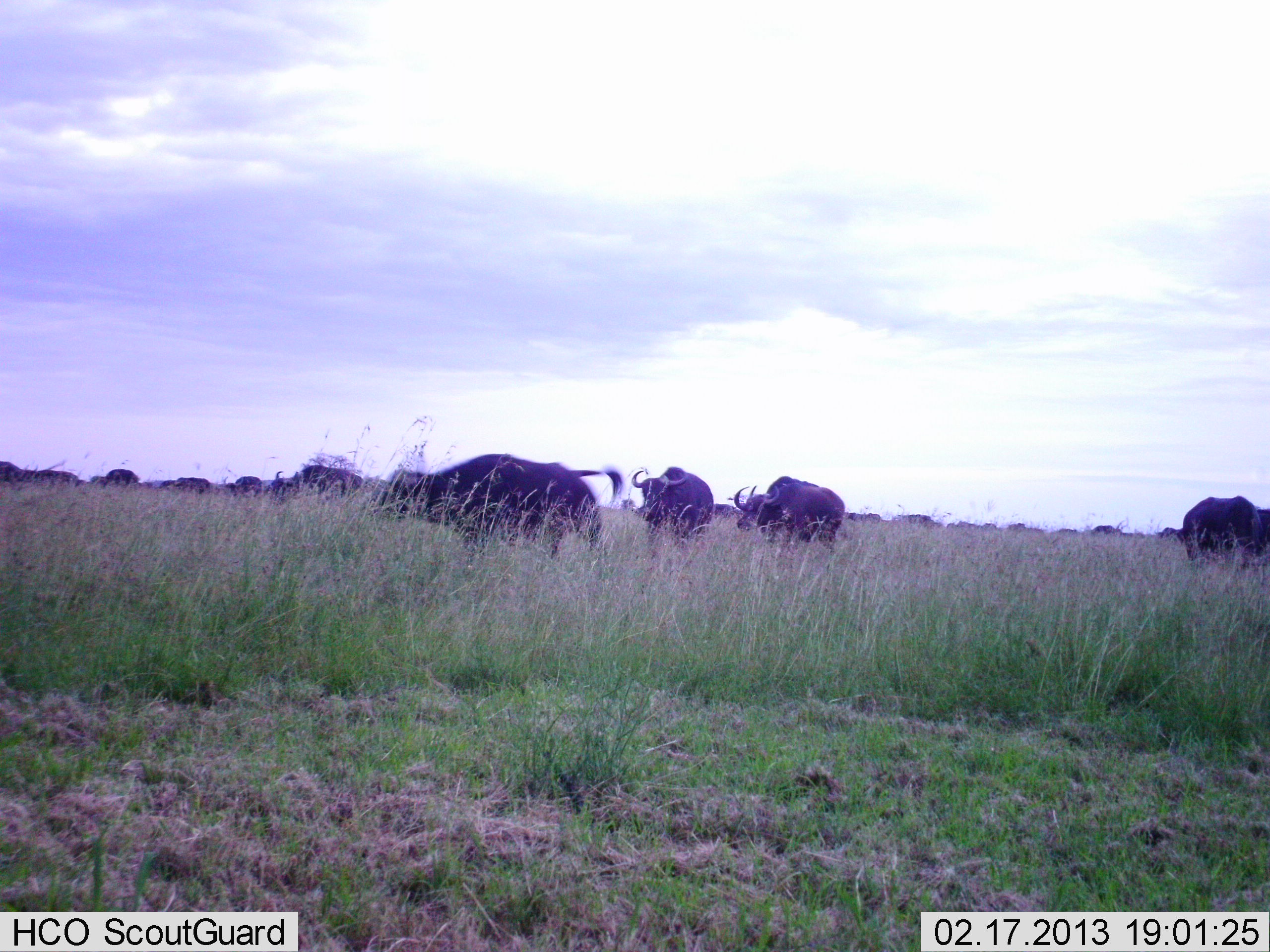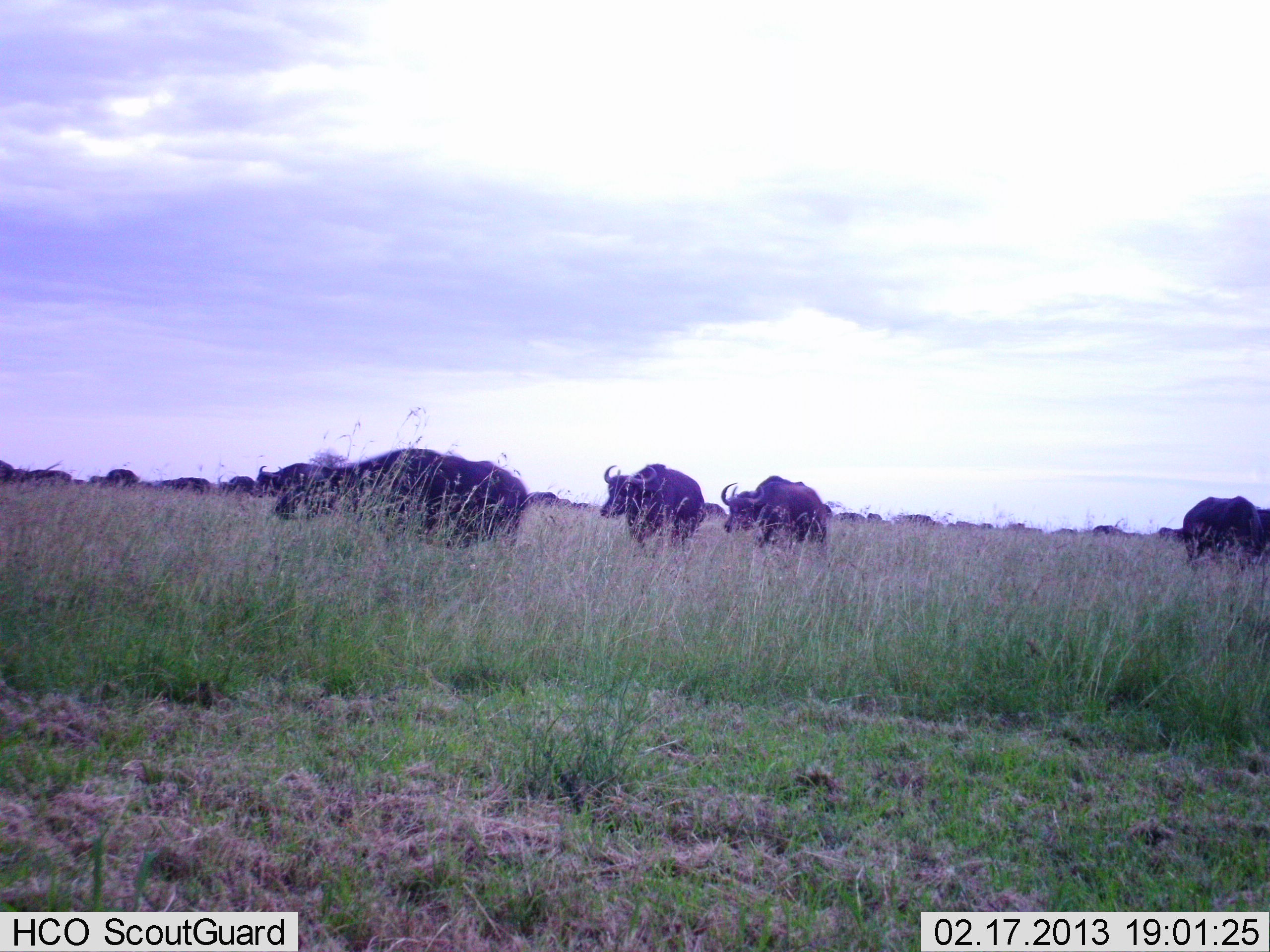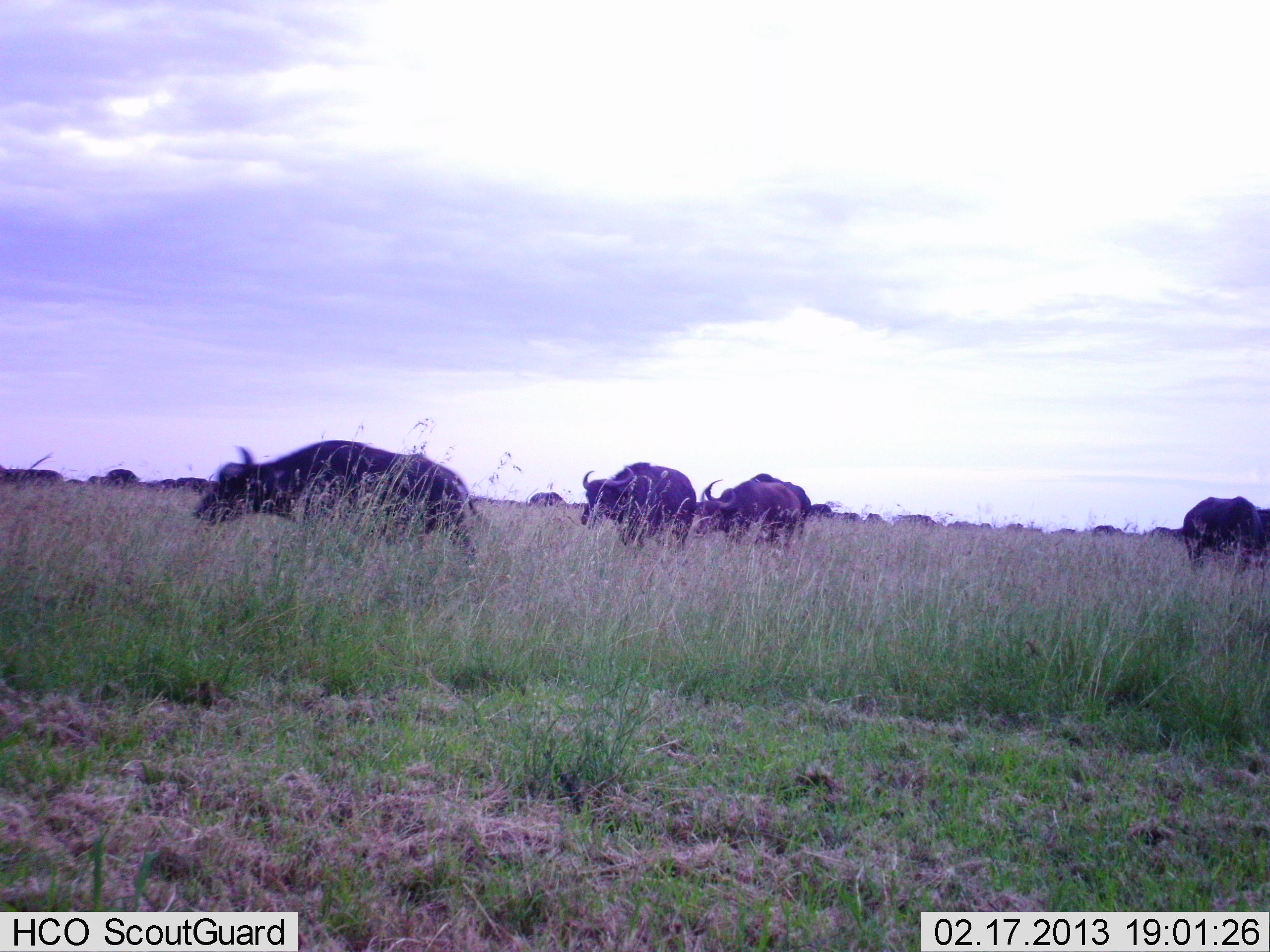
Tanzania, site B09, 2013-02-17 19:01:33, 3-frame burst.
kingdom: Animalia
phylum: Chordata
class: Mammalia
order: Artiodactyla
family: Bovidae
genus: Syncerus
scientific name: Syncerus caffer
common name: cape buffalo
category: buffalo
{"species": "buffalo (cape buffalo) (Syncerus caffer)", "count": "11-50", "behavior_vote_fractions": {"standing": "30%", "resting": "0%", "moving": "93%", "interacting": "4%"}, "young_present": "0%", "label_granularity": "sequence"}